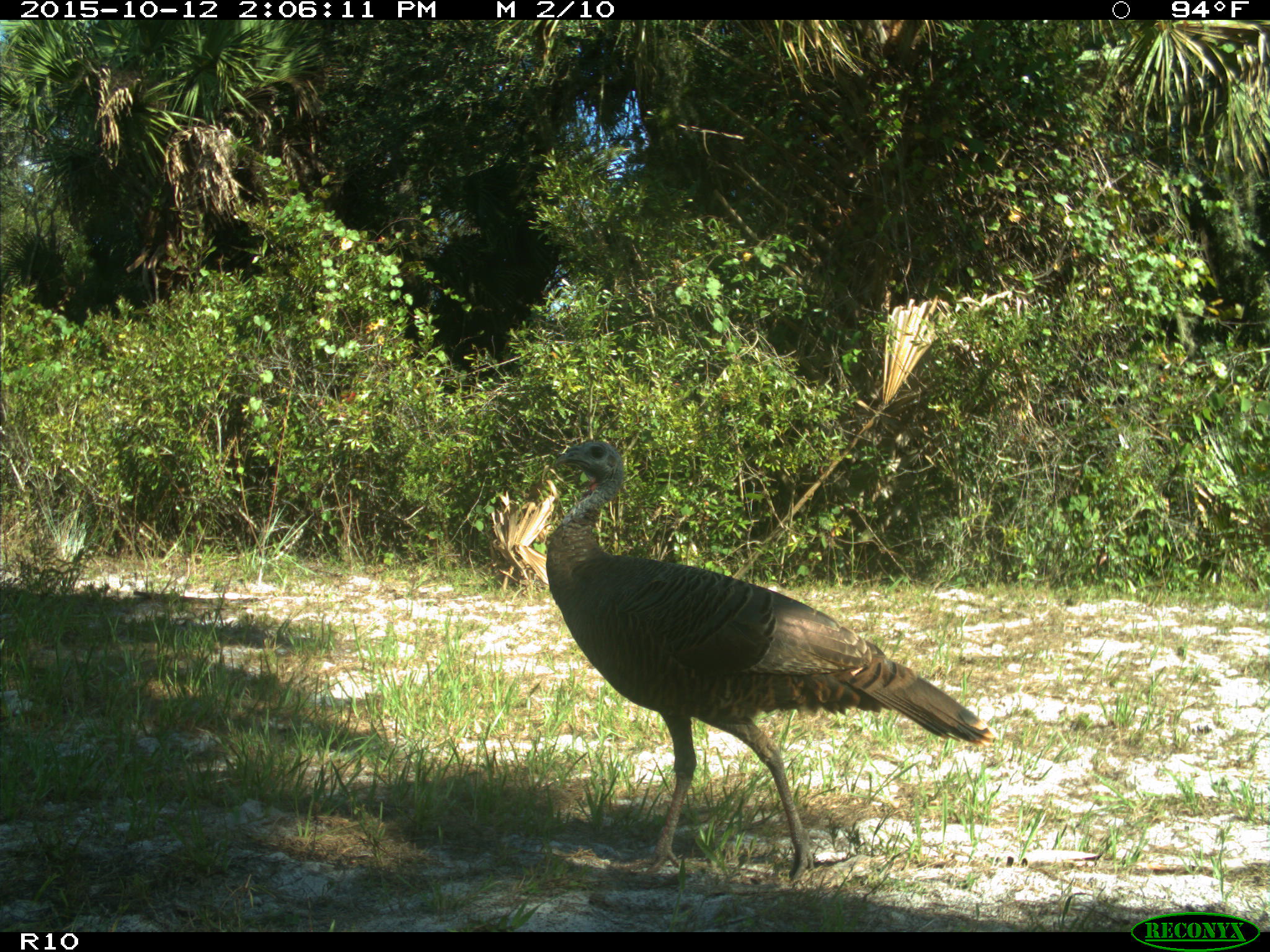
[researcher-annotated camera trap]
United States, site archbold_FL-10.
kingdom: Animalia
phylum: Chordata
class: Aves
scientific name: Aves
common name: birds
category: unidentified bird